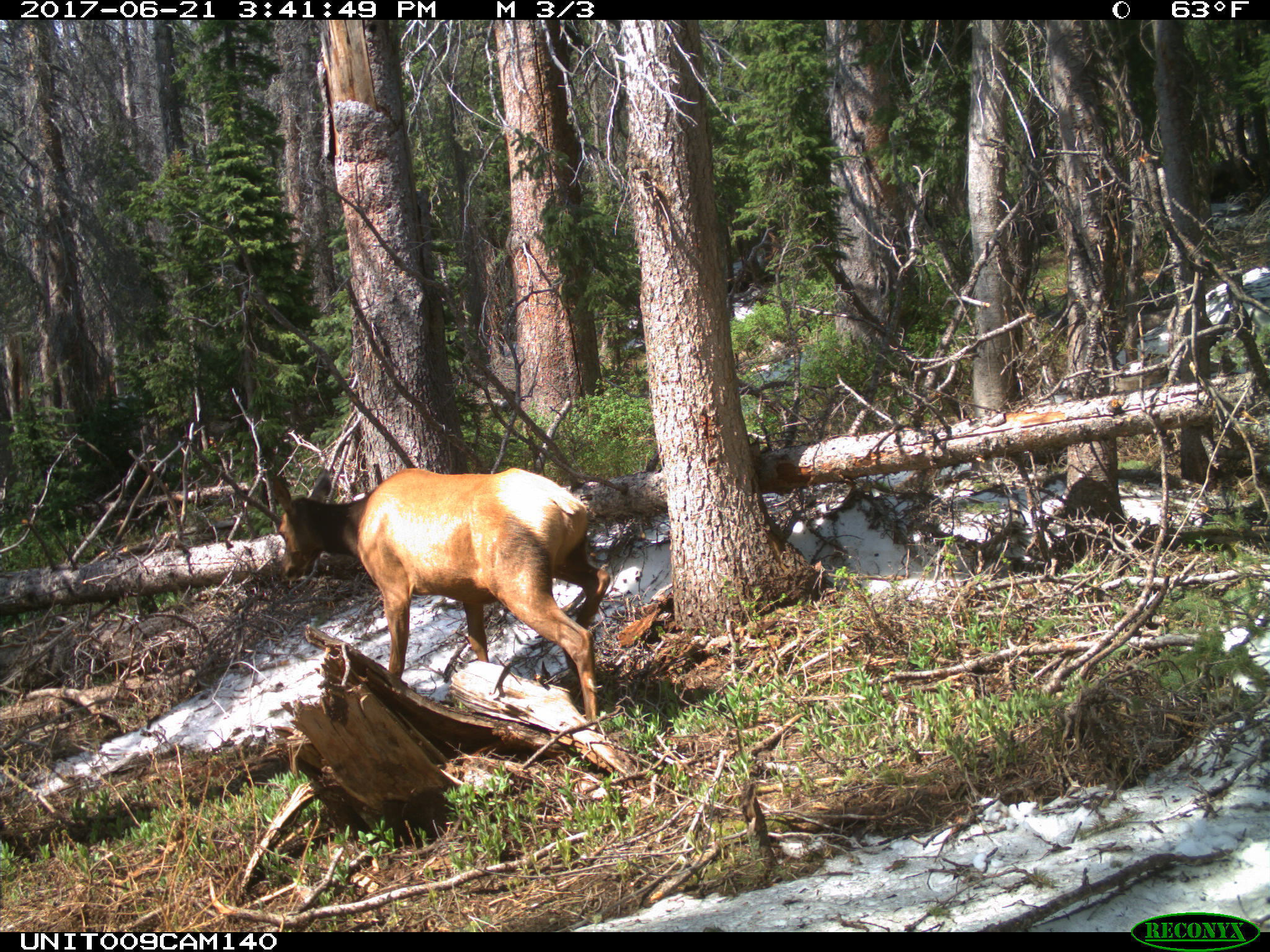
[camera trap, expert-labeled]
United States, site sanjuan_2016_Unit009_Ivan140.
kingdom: Animalia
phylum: Chordata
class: Mammalia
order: Artiodactyla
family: Cervidae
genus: Cervus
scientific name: Cervus elaphus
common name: red deer